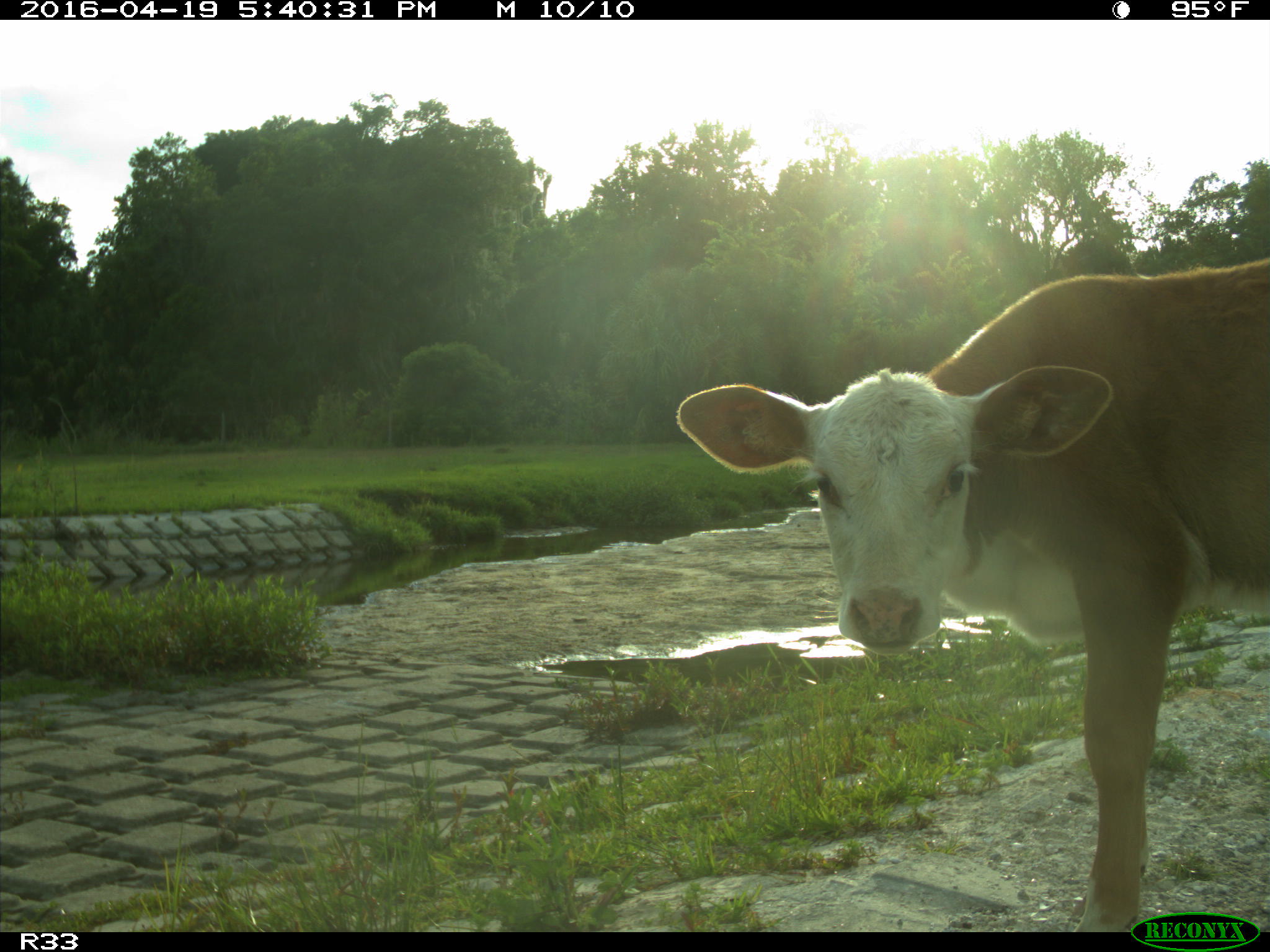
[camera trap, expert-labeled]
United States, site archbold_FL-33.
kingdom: Animalia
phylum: Chordata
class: Mammalia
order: Artiodactyla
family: Bovidae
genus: Bos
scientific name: Bos taurus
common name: domestic cow